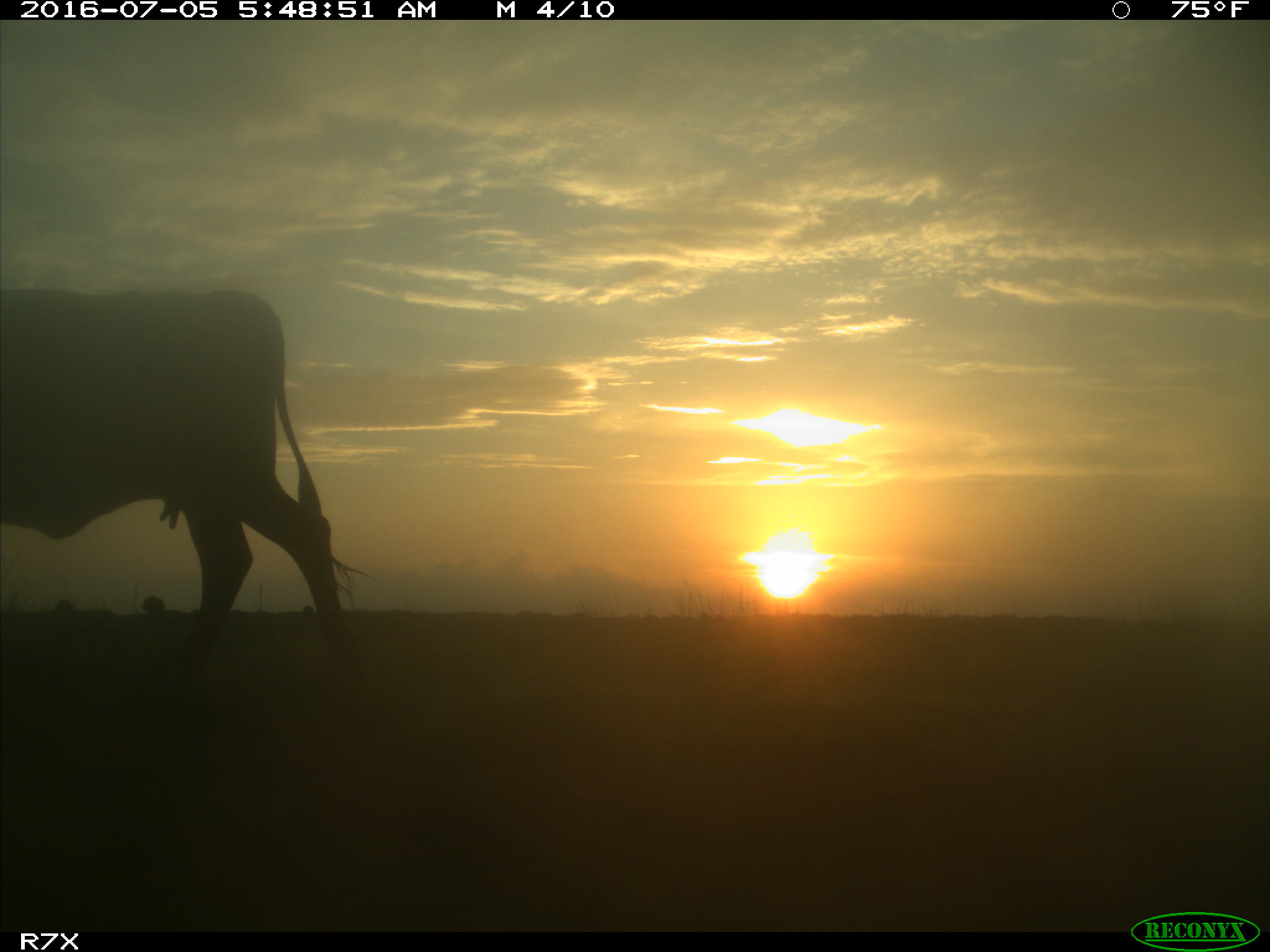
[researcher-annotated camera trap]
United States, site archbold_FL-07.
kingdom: Animalia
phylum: Chordata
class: Mammalia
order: Artiodactyla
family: Bovidae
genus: Bos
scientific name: Bos taurus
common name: domestic cow